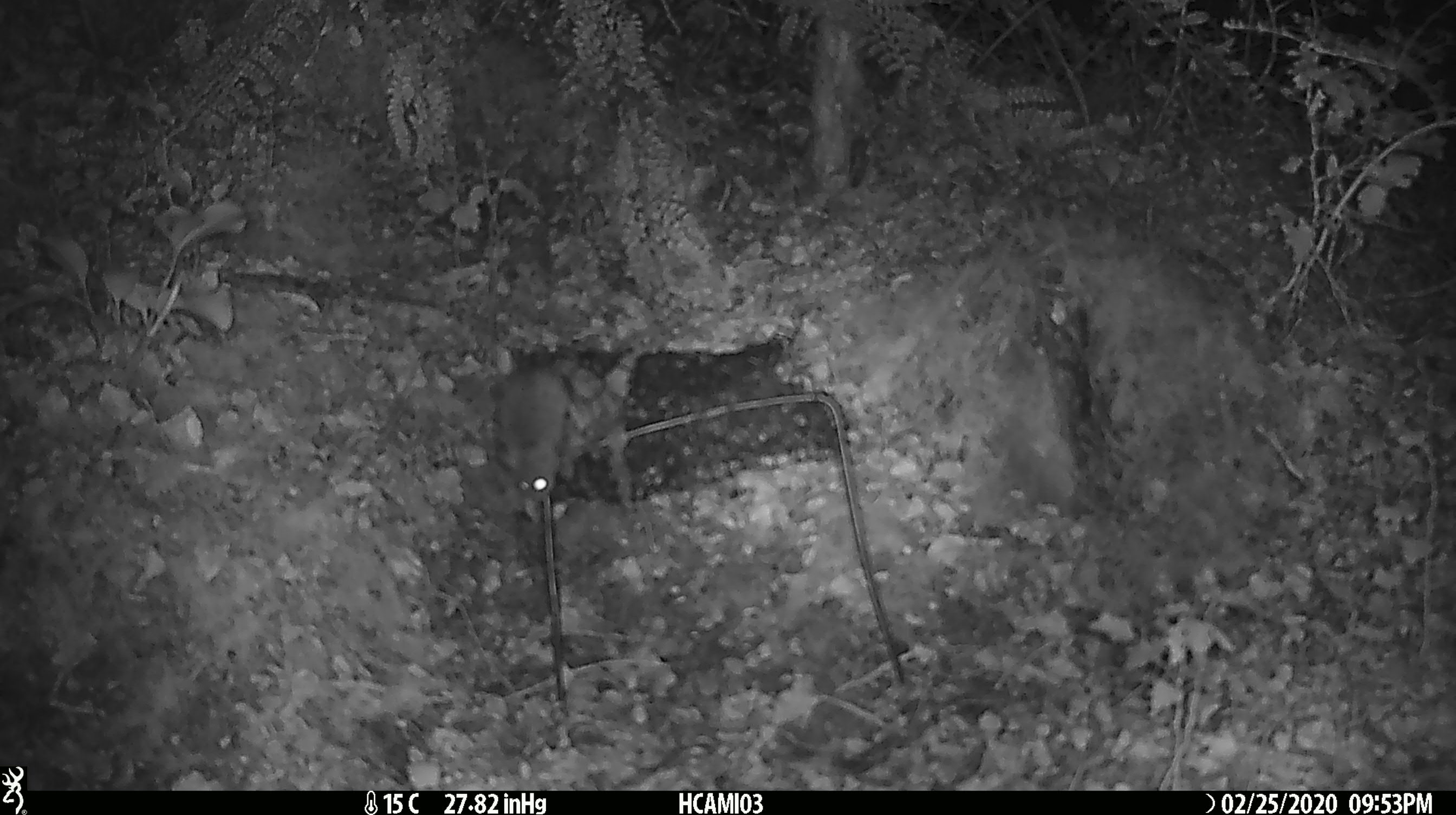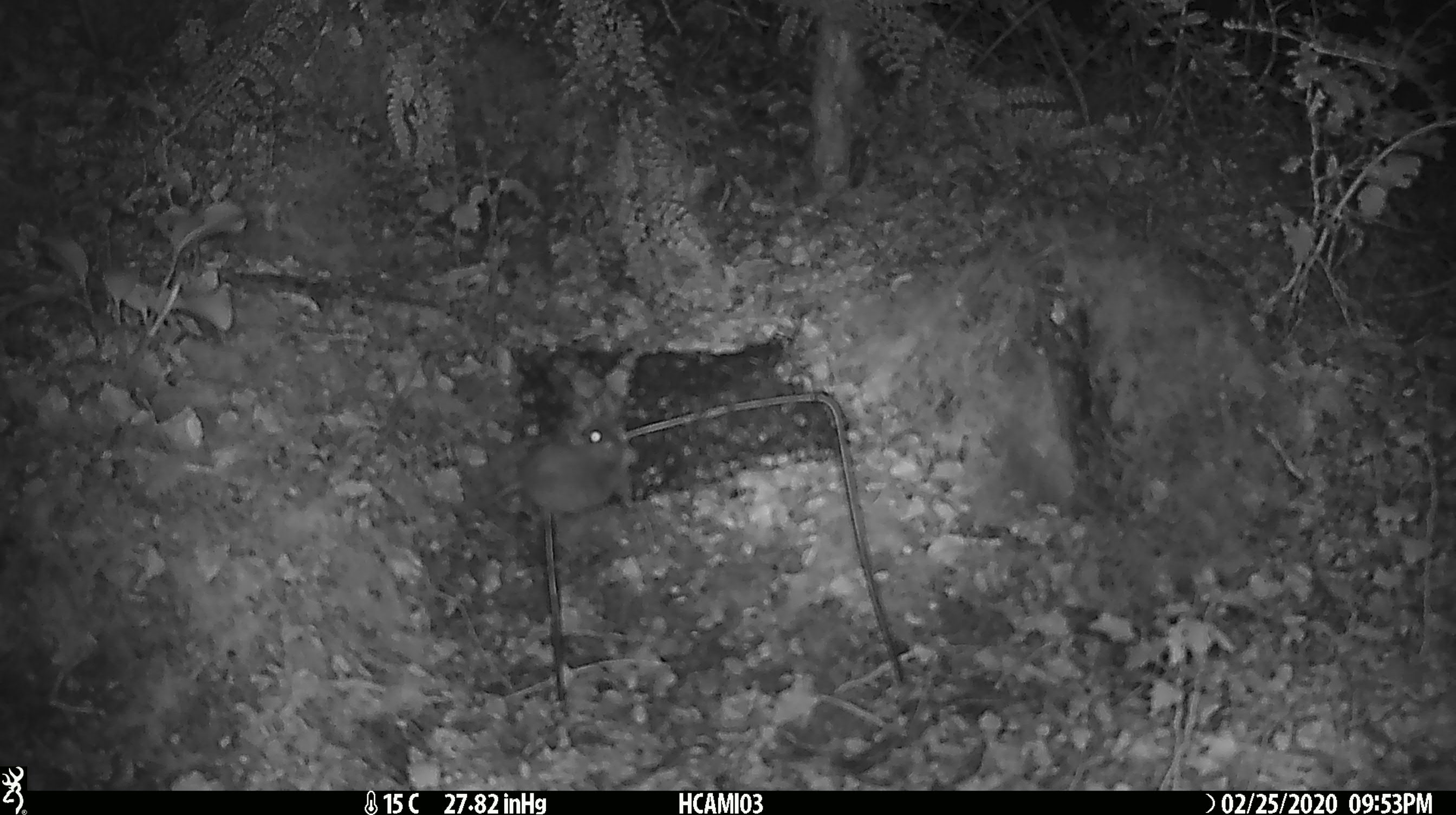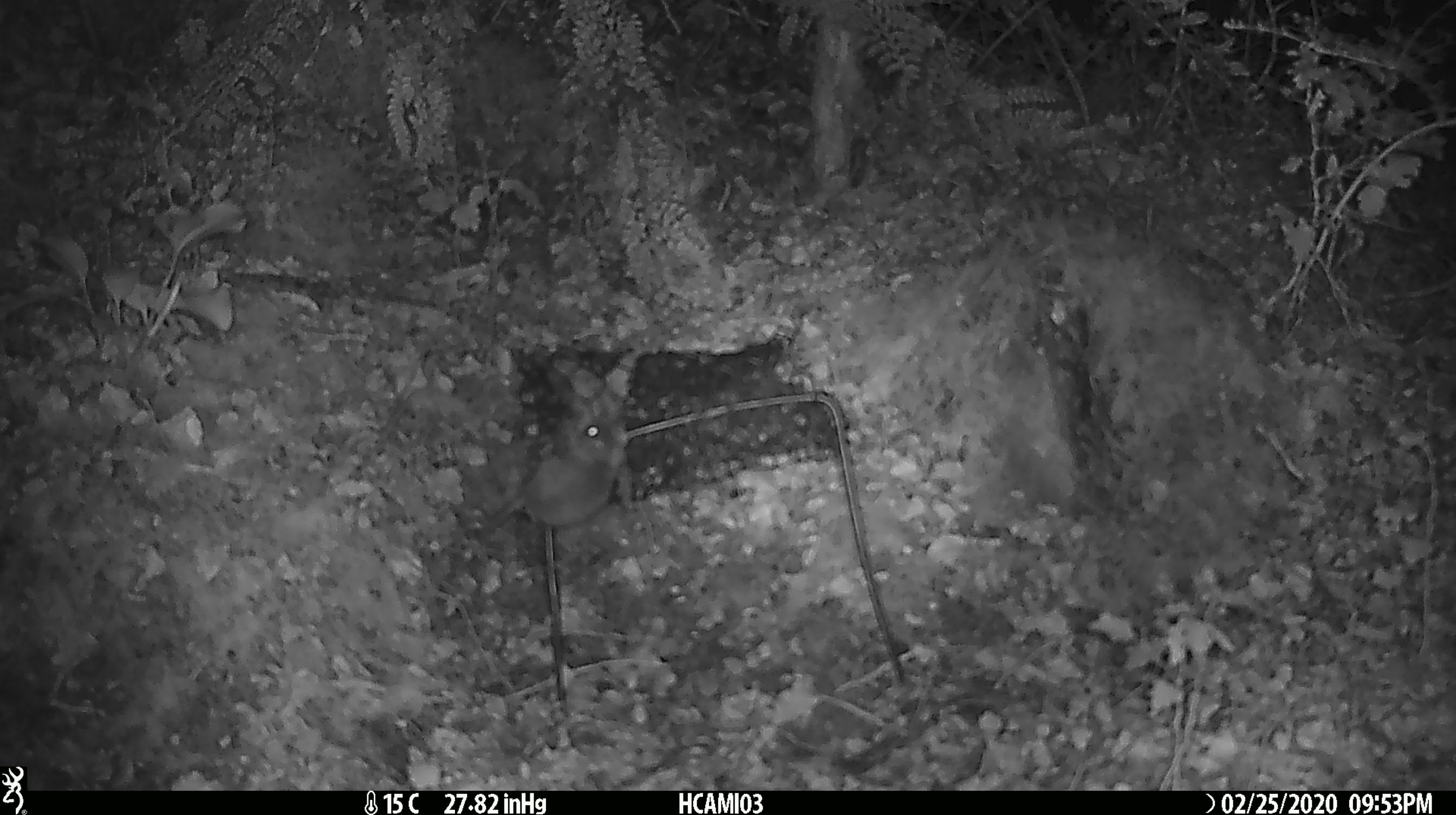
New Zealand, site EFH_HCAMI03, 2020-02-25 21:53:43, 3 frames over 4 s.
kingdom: Animalia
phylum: Chordata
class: Mammalia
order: Rodentia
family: Muridae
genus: Mus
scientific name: Mus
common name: mouse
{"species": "mouse (Mus)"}